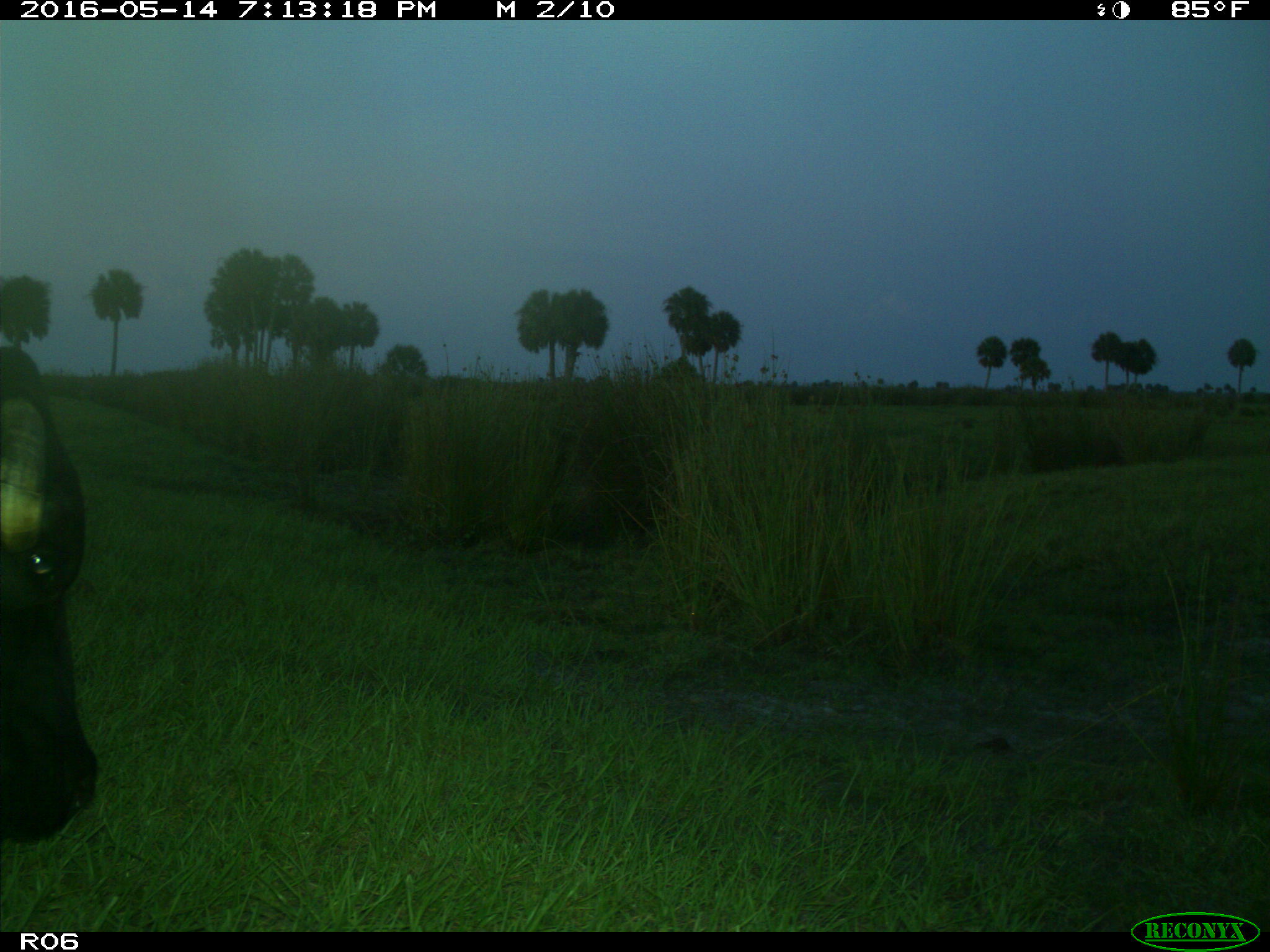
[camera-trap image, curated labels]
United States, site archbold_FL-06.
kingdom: Animalia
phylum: Chordata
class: Mammalia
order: Artiodactyla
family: Bovidae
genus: Bos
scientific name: Bos taurus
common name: domestic cow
Bos taurus (domestic cow).